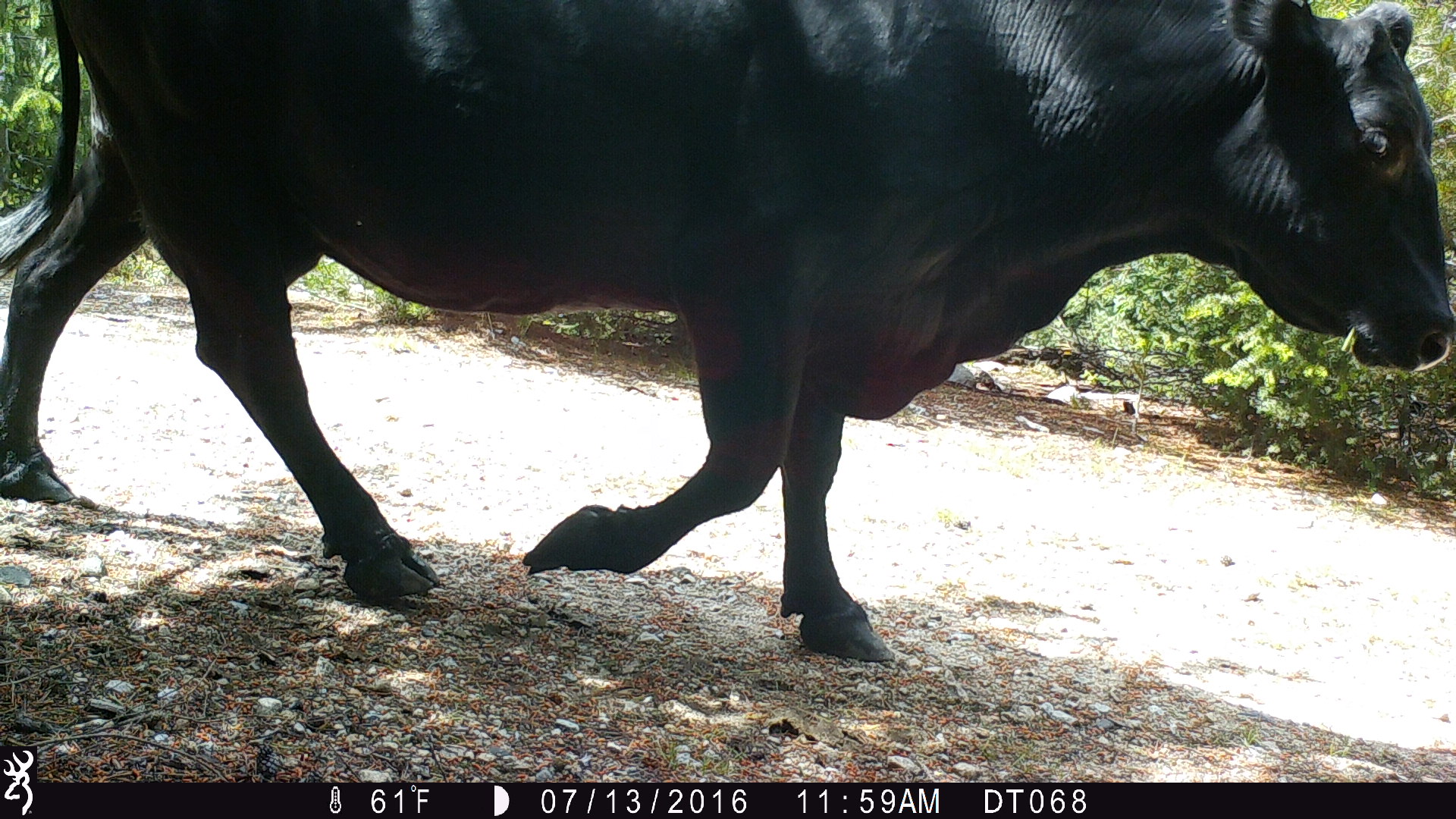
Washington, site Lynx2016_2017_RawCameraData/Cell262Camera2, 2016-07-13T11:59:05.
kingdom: Animalia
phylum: Chordata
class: Mammalia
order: Artiodactyla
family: Bovidae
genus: Bos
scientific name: Bos taurus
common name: domestic cattle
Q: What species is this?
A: Domestic cattle (Bos taurus).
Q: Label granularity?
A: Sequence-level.